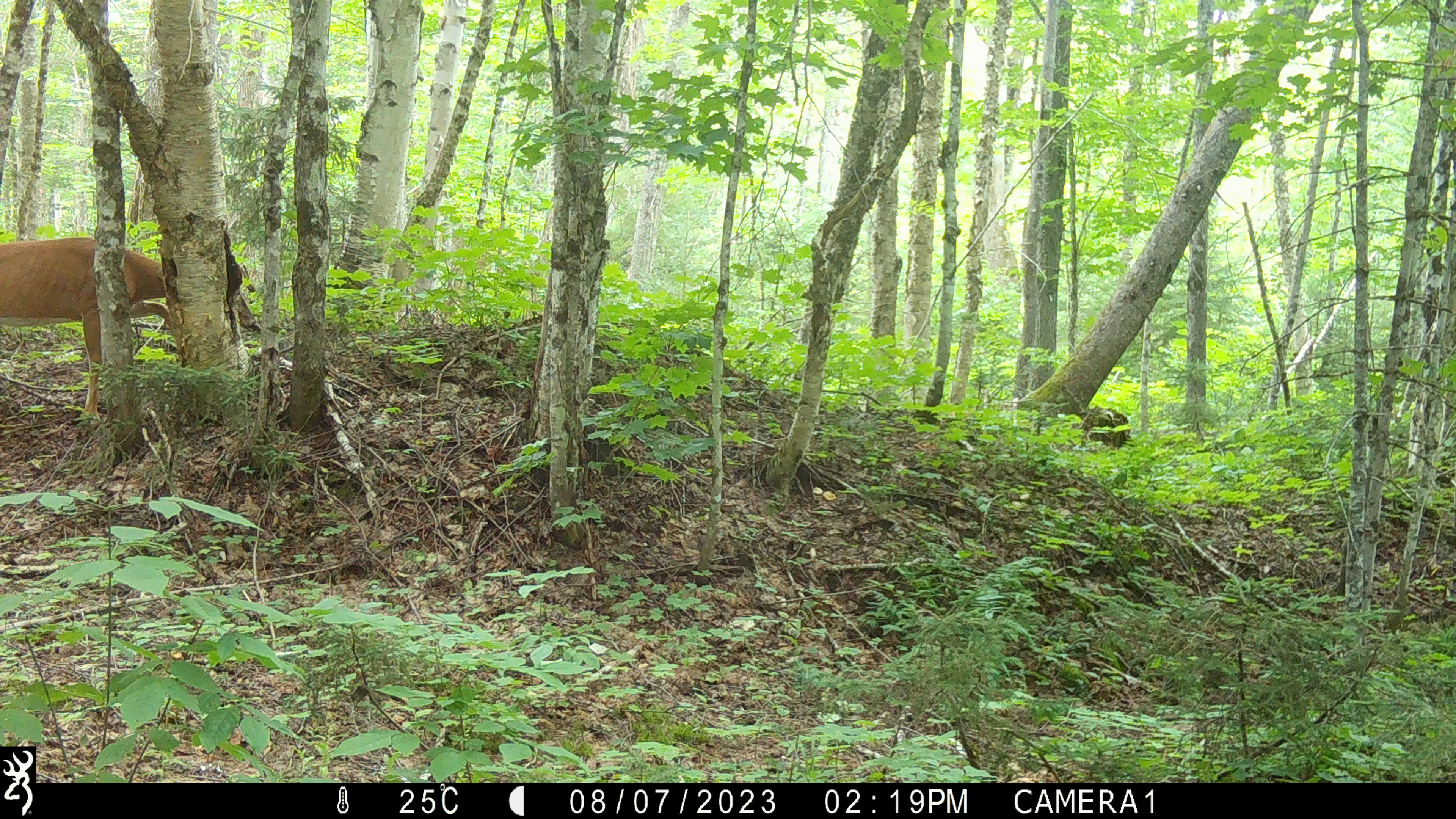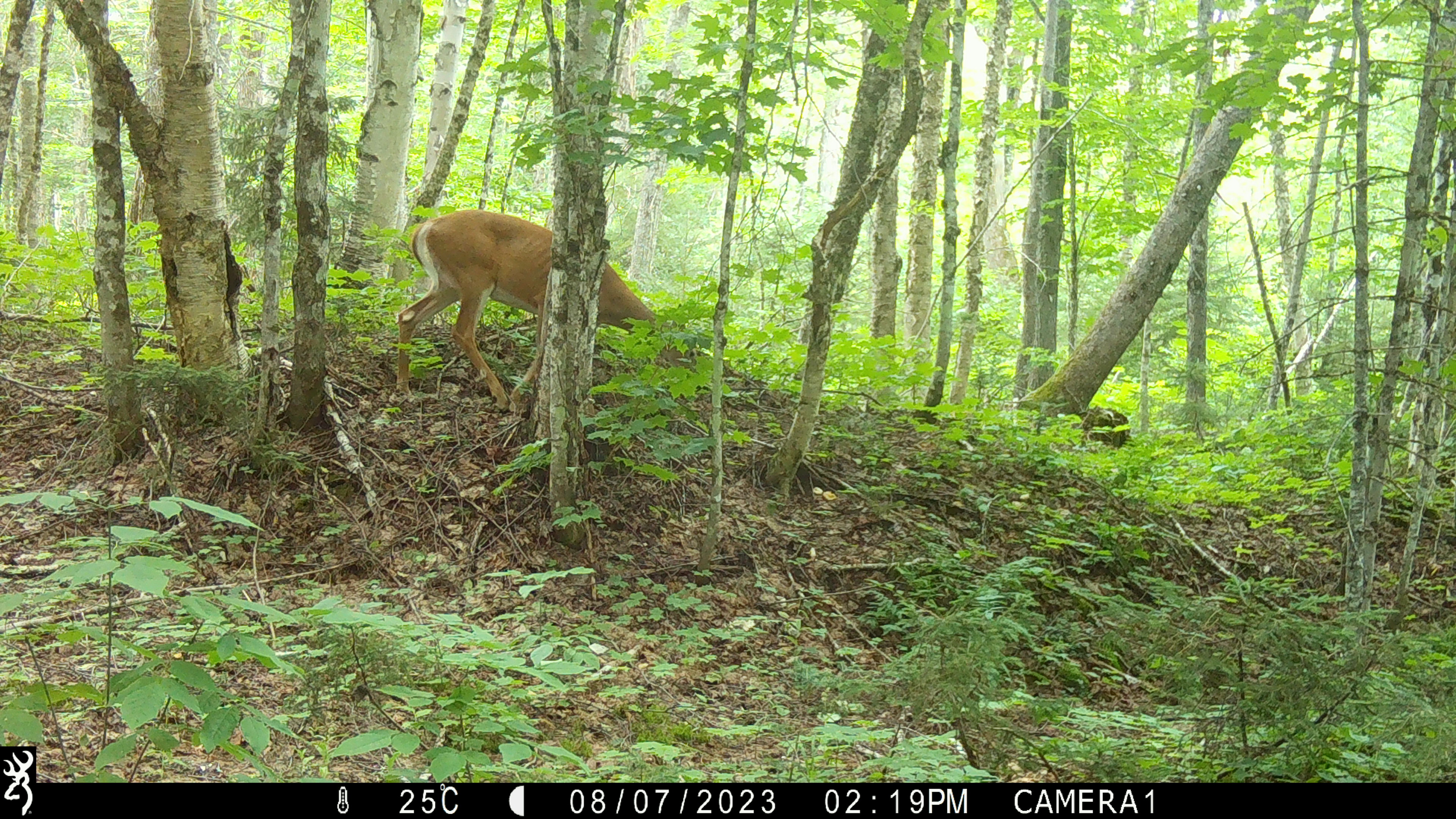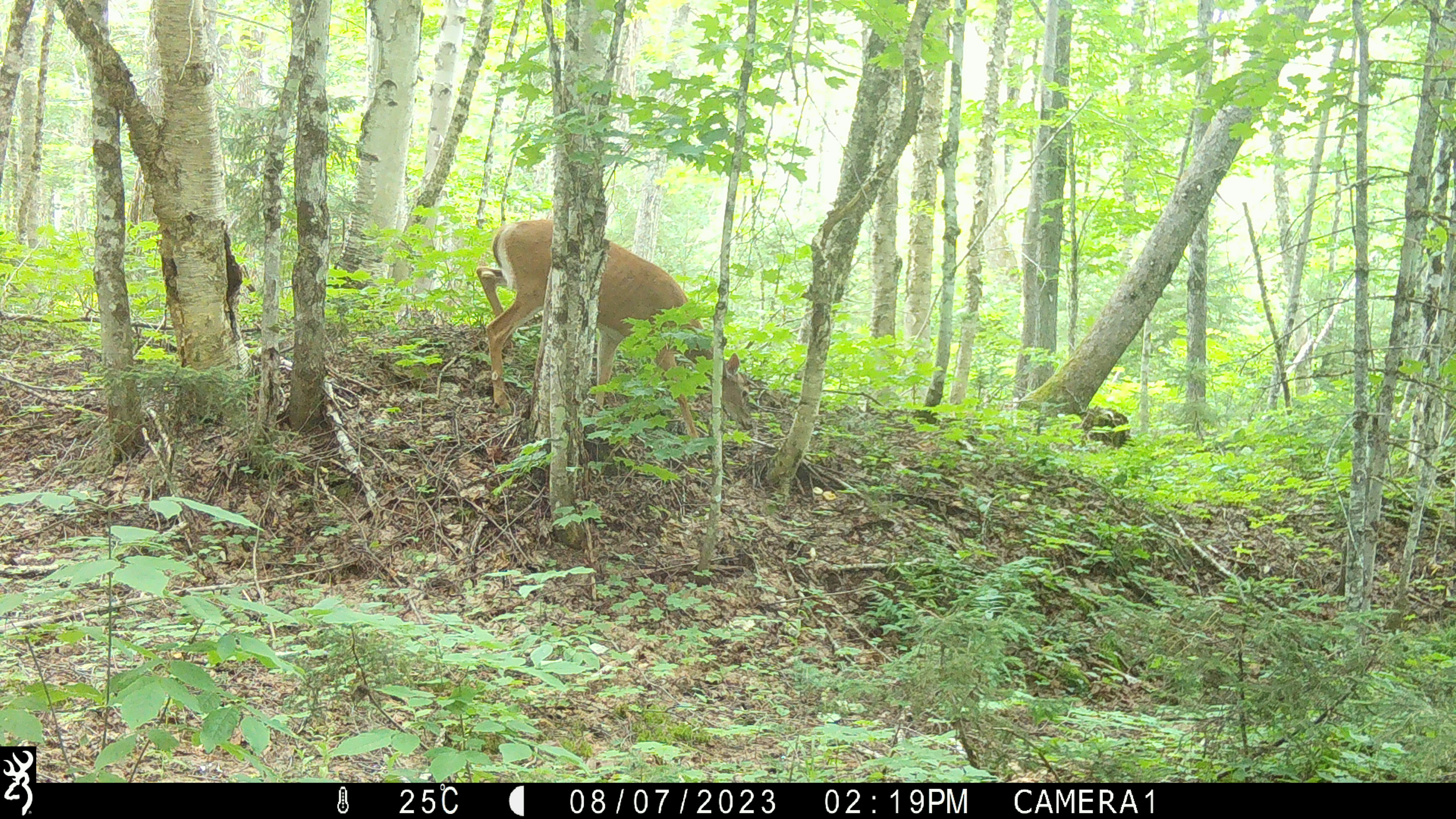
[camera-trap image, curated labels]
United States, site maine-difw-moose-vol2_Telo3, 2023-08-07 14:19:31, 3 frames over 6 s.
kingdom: Animalia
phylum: Chordata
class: Mammalia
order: Artiodactyla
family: Cervidae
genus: Odocoileus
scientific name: Odocoileus virginianus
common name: white-tailed deer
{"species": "white-tailed deer (Odocoileus virginianus)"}